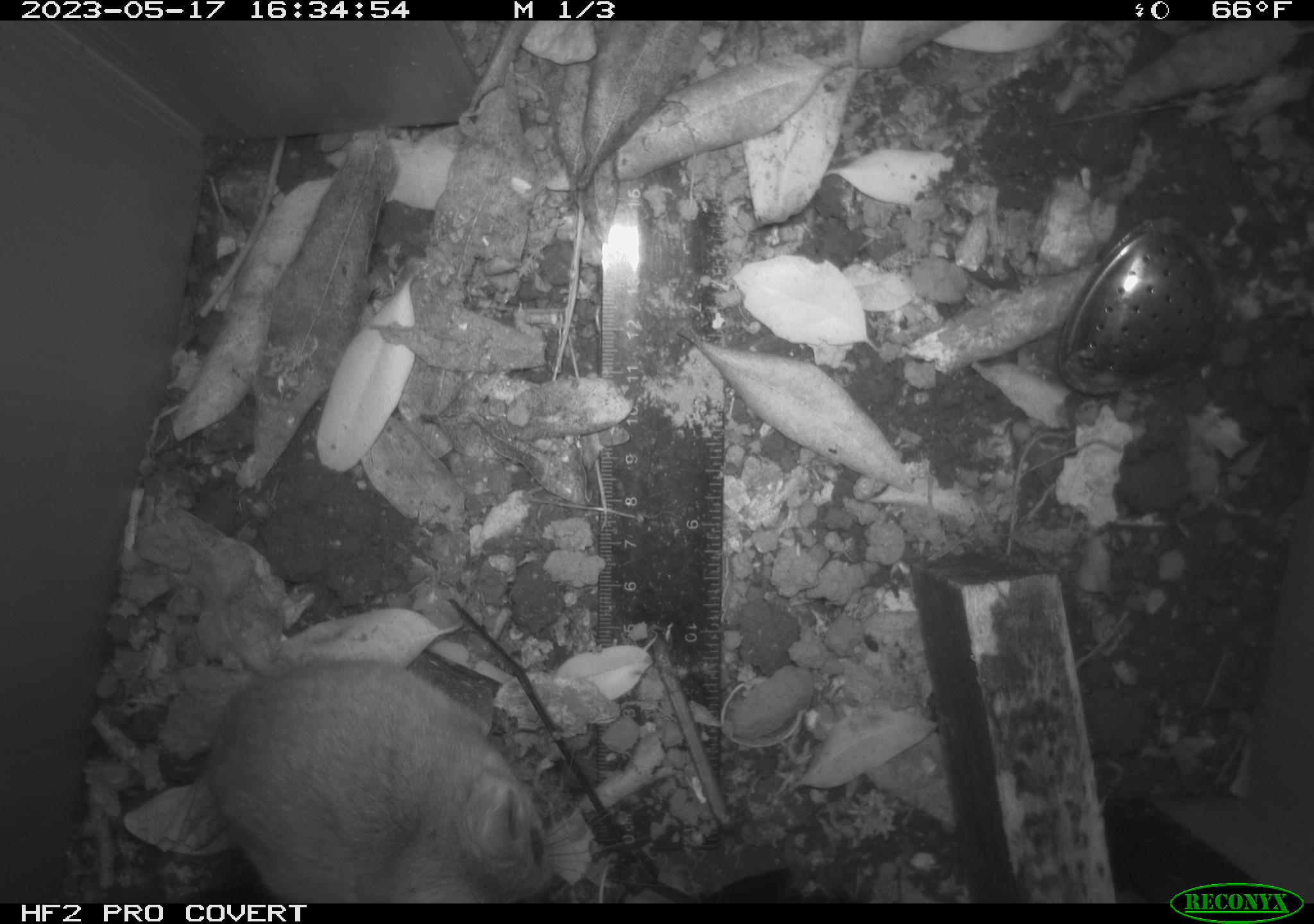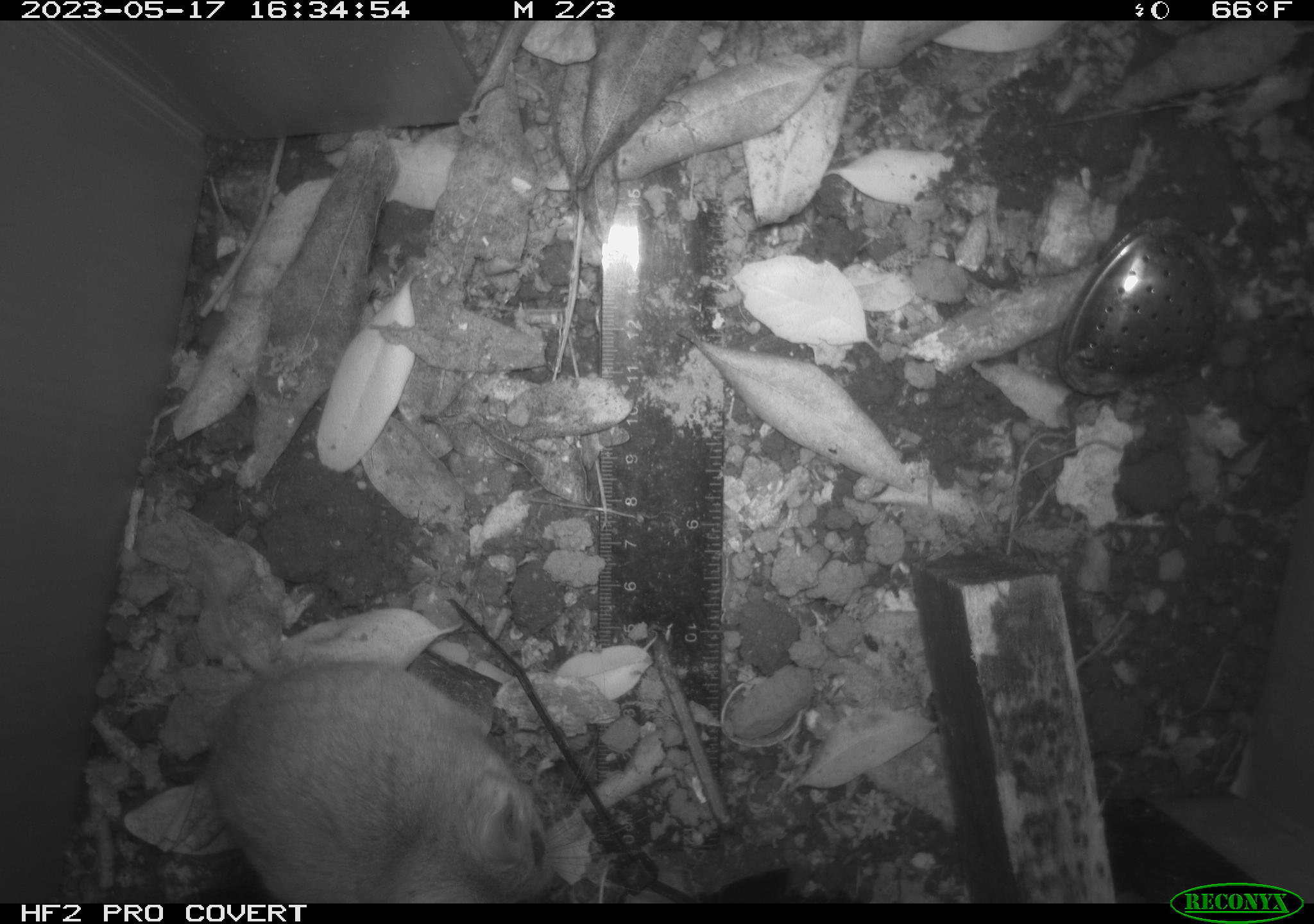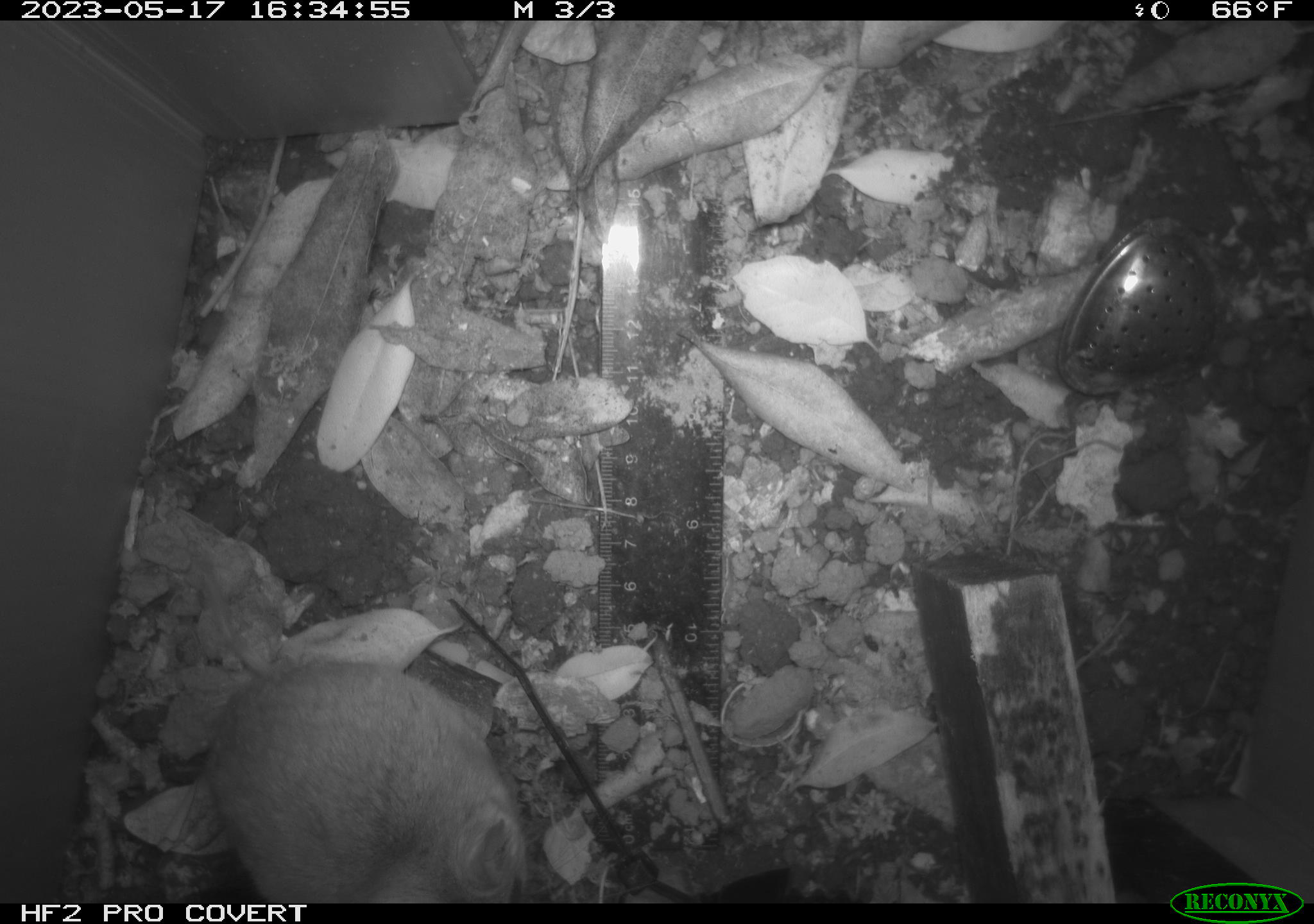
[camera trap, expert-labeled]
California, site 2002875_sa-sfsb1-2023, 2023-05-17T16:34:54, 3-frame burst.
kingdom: Animalia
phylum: Chordata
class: Mammalia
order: Rodentia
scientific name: Rodentia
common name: mouse species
Mouse species (Rodentia).